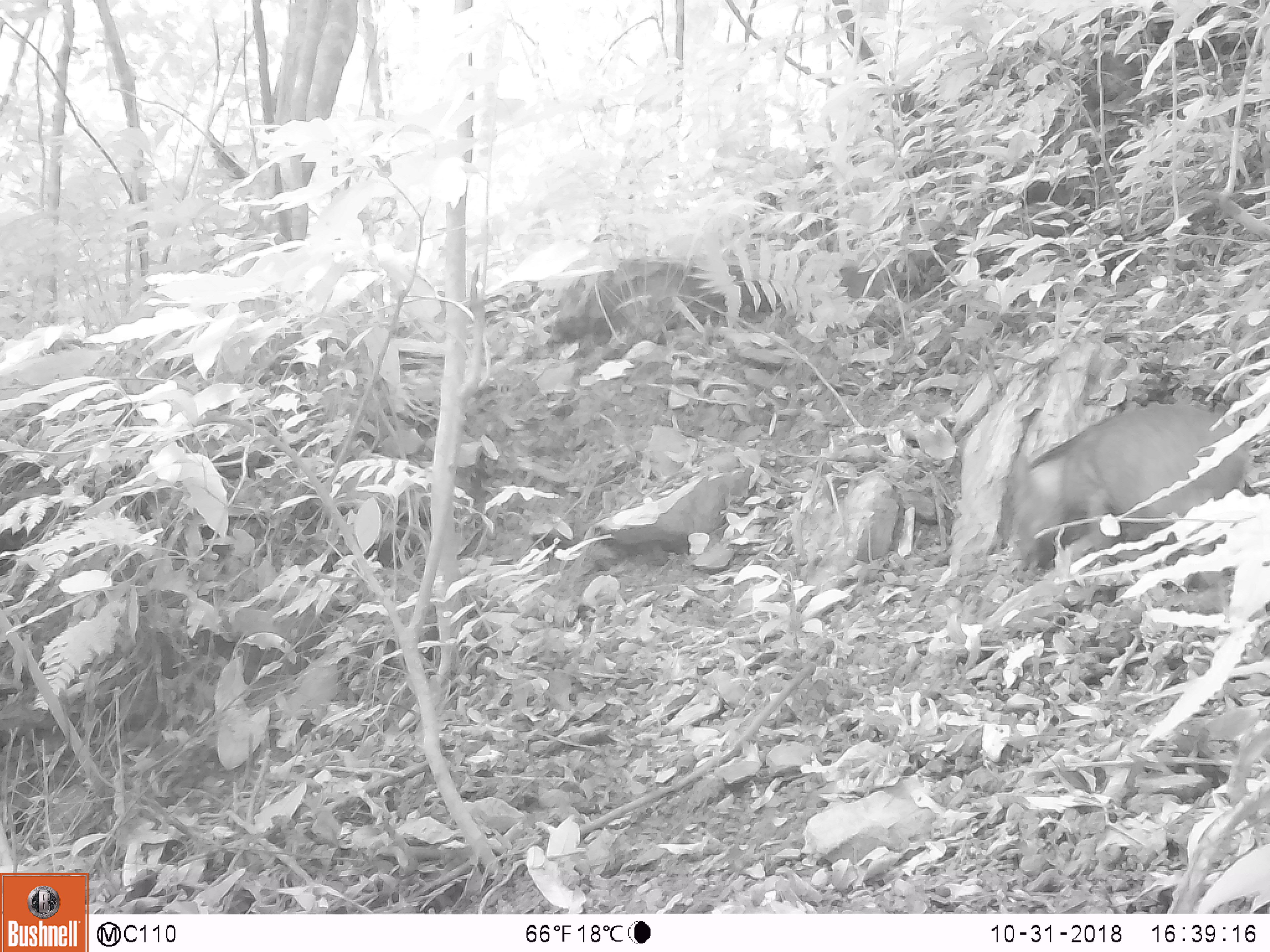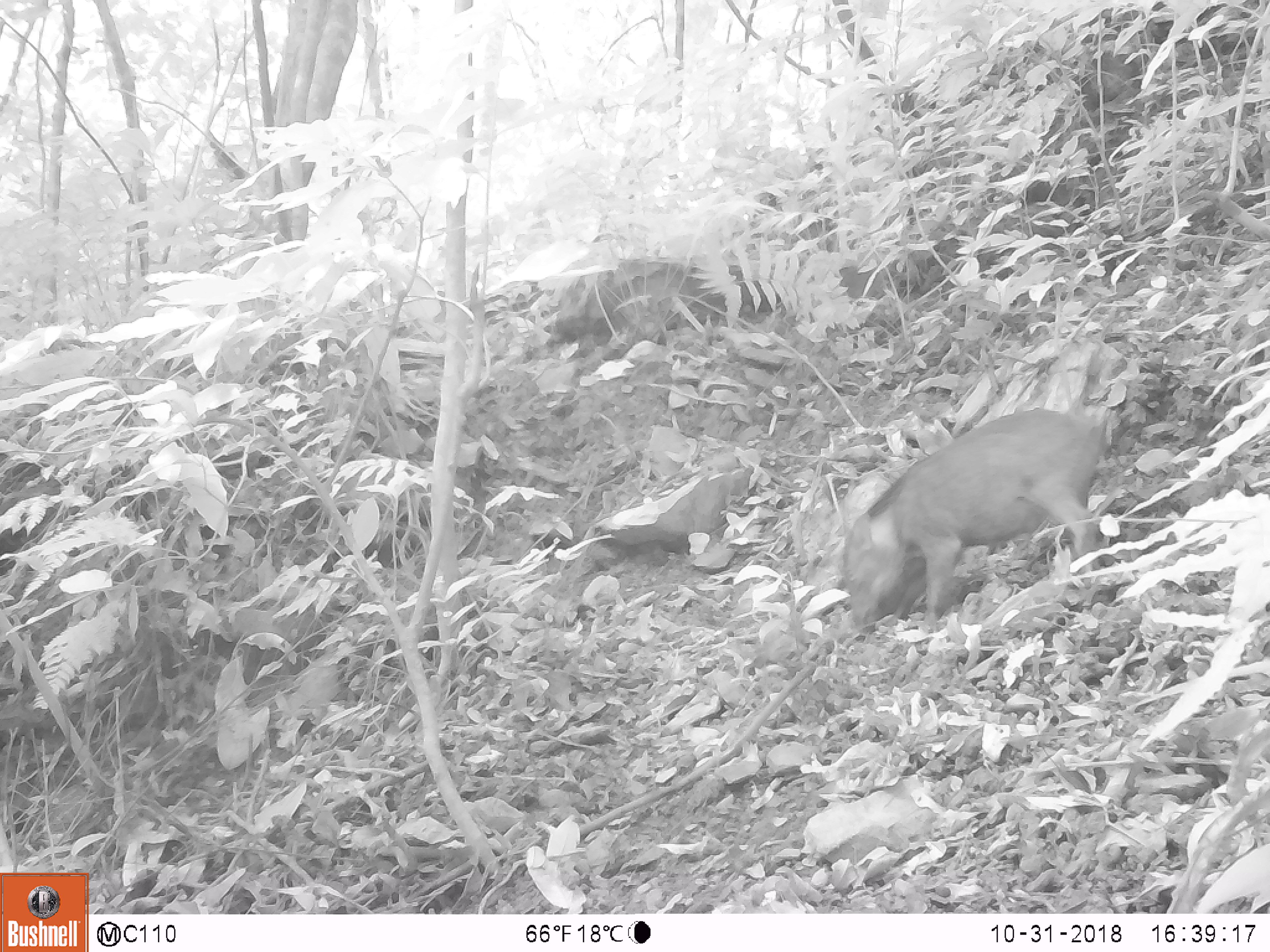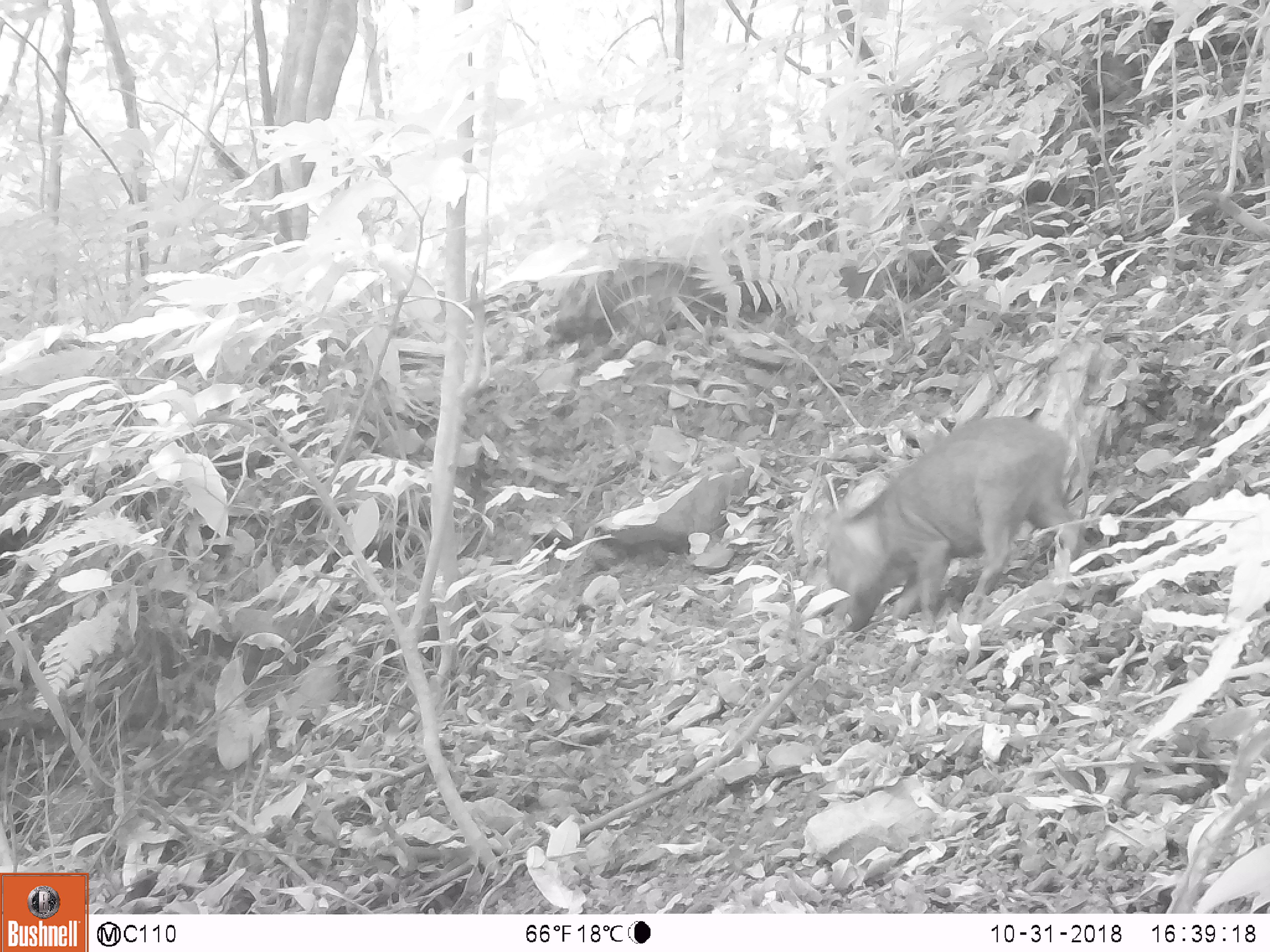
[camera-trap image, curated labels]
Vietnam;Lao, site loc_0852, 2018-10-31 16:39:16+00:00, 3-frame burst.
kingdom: Animalia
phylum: Chordata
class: Mammalia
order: Artiodactyla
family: Suidae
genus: Sus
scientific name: Sus scrofa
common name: eurasian wild pig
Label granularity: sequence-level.